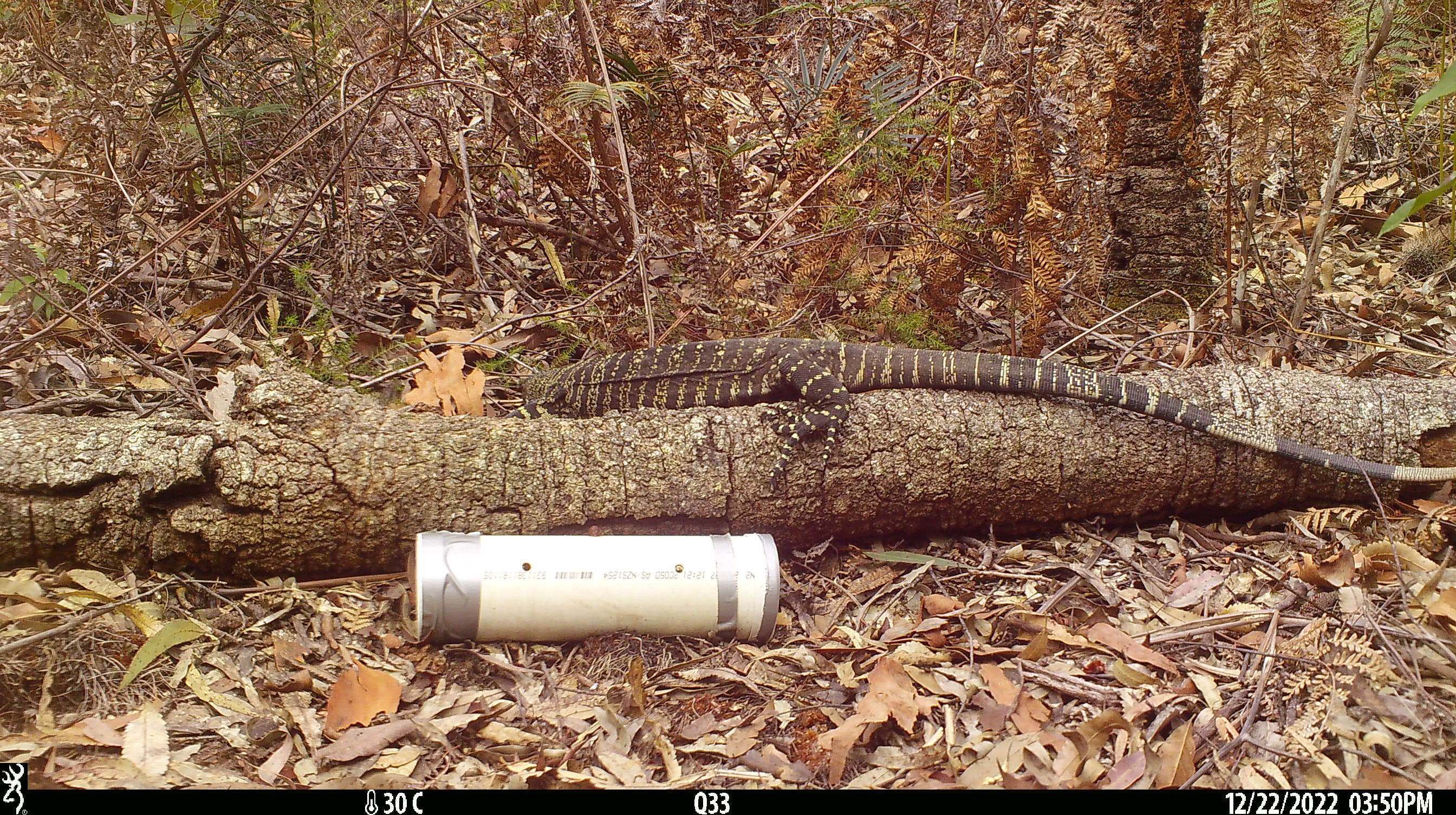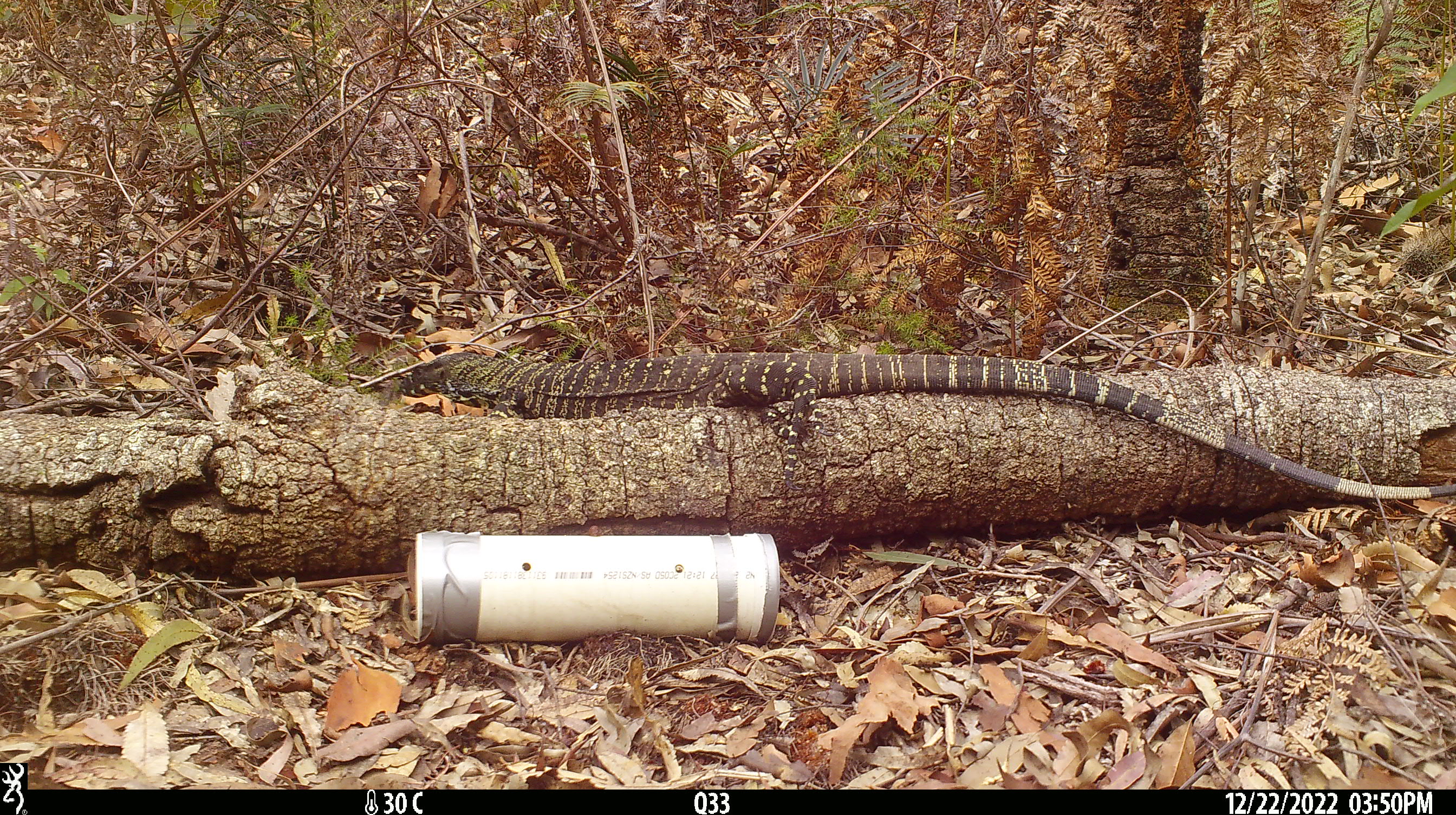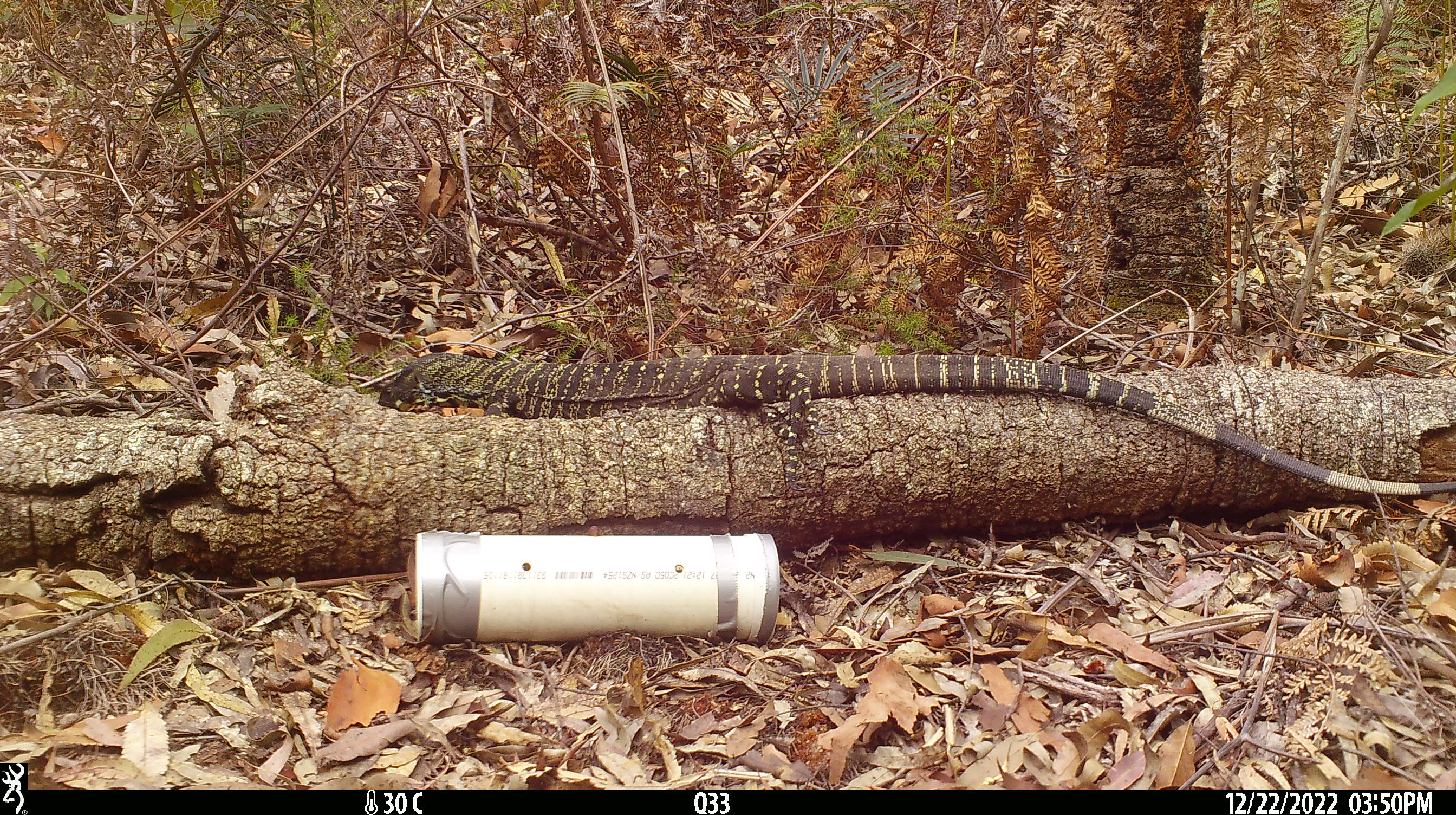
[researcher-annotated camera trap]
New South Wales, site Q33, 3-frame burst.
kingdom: Animalia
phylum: Chordata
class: Reptilia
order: Squamata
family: Varanidae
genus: Varanus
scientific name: Varanus varius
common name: lace monitor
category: goanna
Goanna (lace monitor) (Varanus varius).